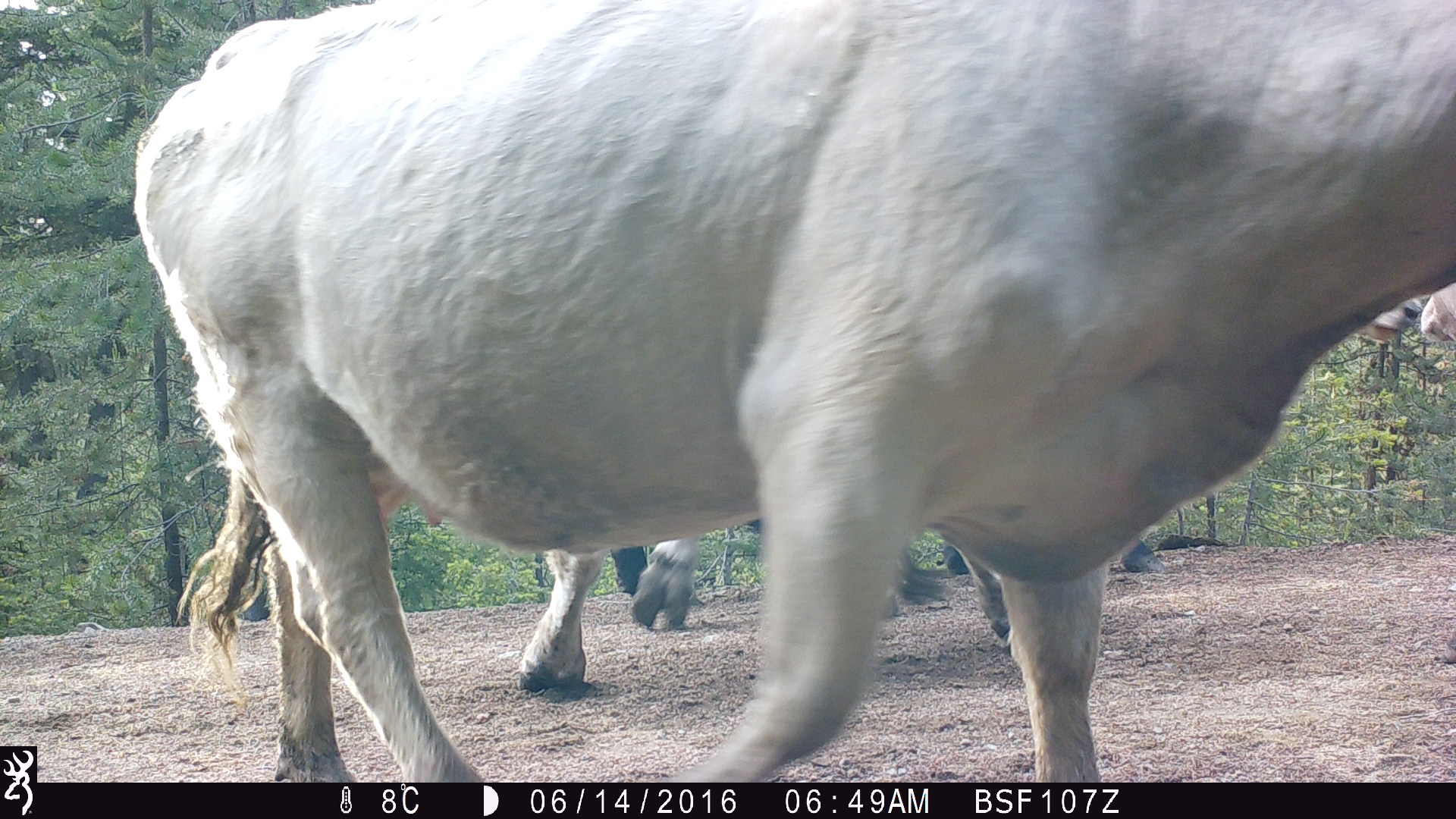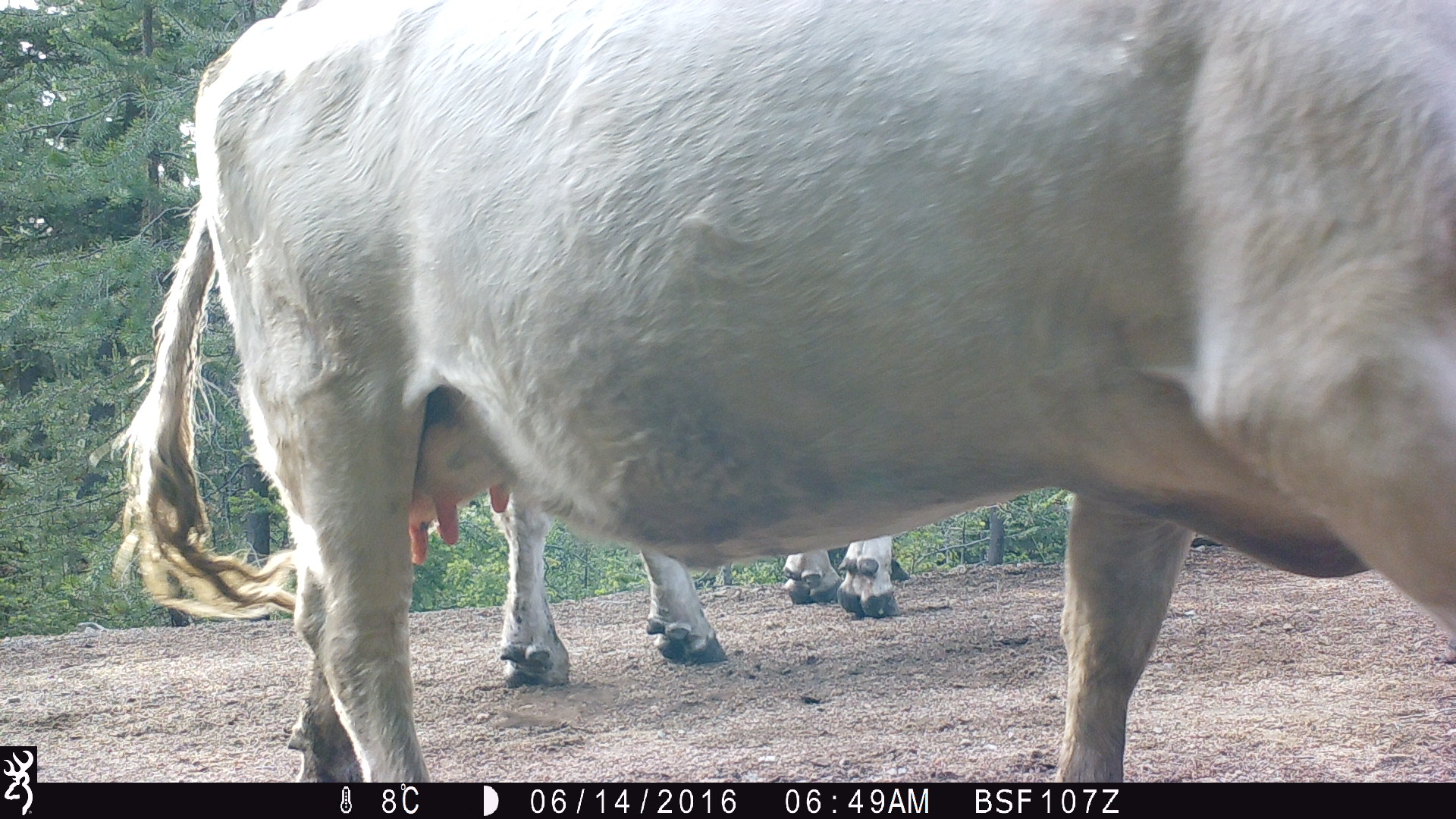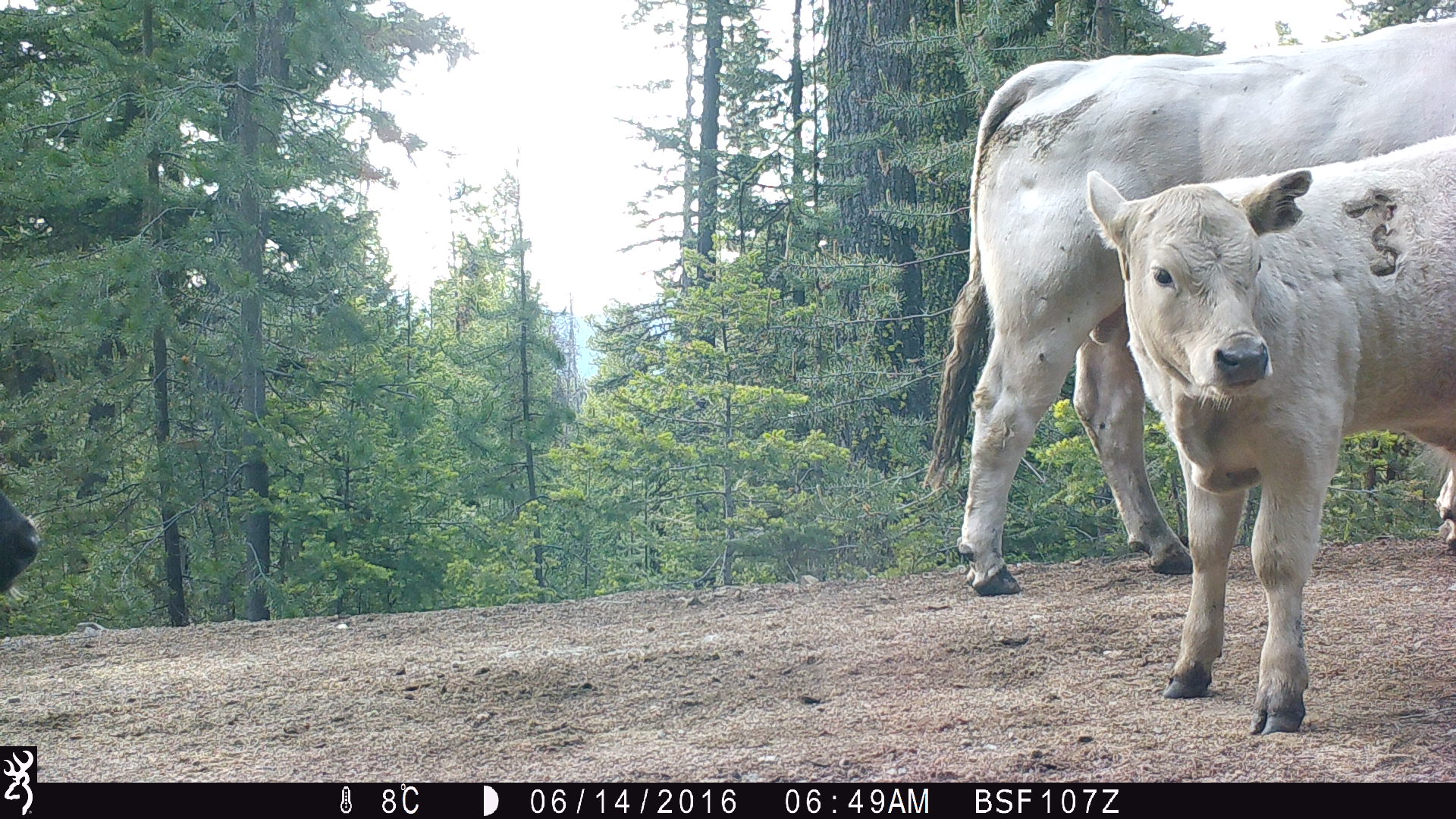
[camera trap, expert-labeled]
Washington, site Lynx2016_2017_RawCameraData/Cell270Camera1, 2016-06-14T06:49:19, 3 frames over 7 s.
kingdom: Animalia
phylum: Chordata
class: Mammalia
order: Artiodactyla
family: Bovidae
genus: Bos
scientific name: Bos taurus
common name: domestic cattle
Domestic cattle (Bos taurus). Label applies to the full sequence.